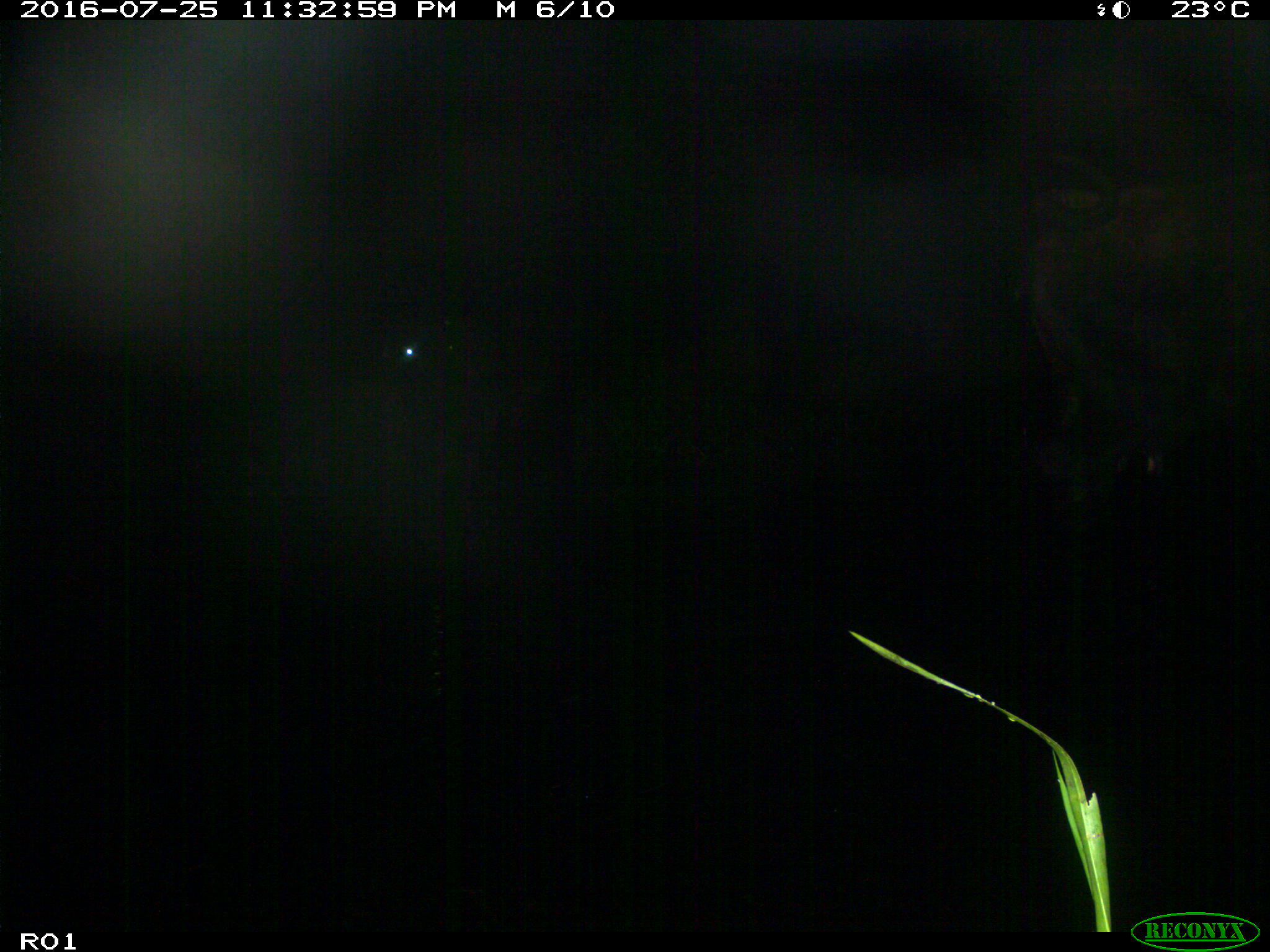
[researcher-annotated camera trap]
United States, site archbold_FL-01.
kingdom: Animalia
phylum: Chordata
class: Mammalia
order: Artiodactyla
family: Bovidae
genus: Bos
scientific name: Bos taurus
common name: domestic cow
Bos taurus (domestic cow).